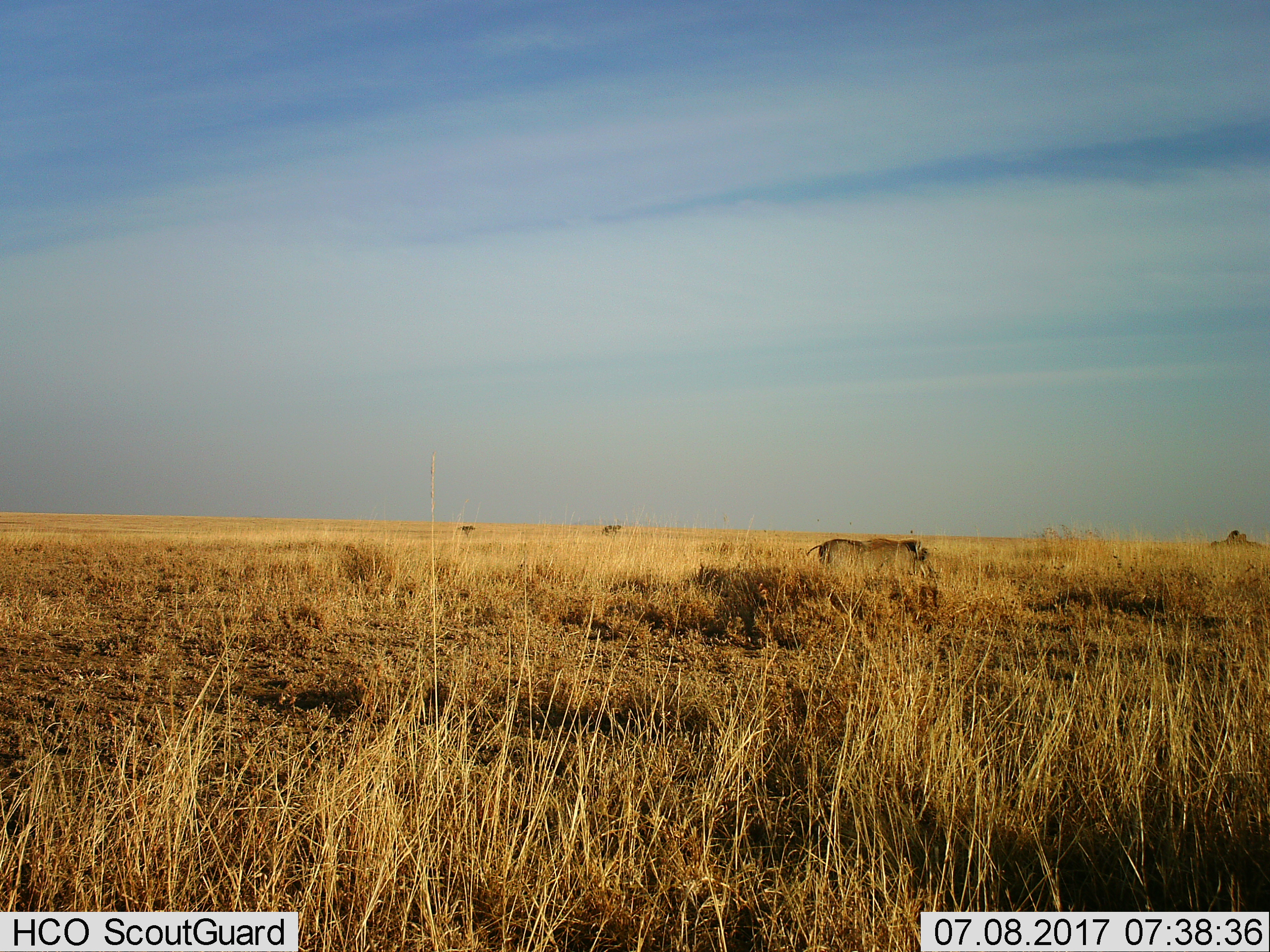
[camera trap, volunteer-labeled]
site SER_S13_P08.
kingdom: Animalia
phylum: Chordata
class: Mammalia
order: Artiodactyla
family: Suidae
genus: Phacochoerus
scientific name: Phacochoerus africanus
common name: warthog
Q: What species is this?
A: Warthog (Phacochoerus africanus).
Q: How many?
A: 1.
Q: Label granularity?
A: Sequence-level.